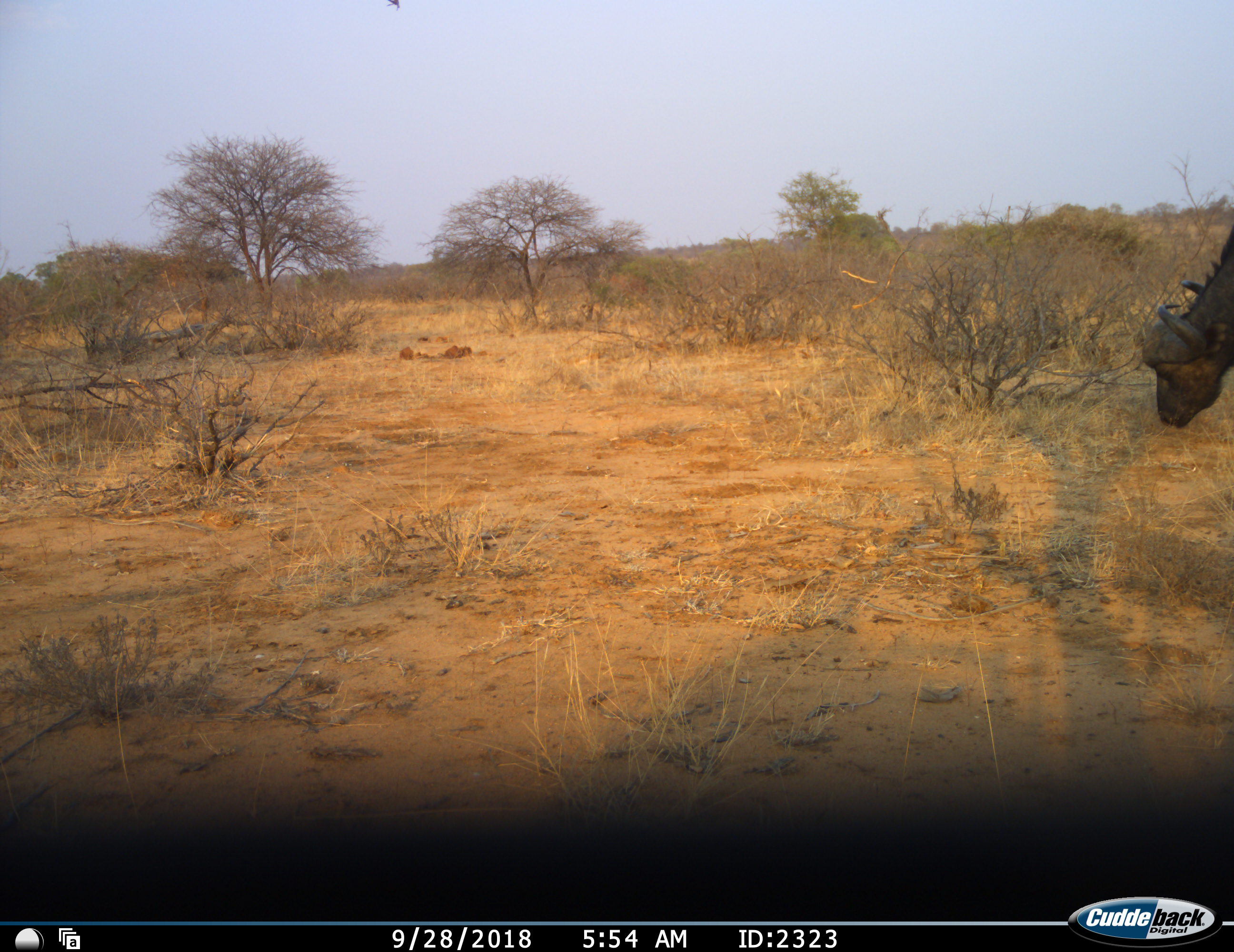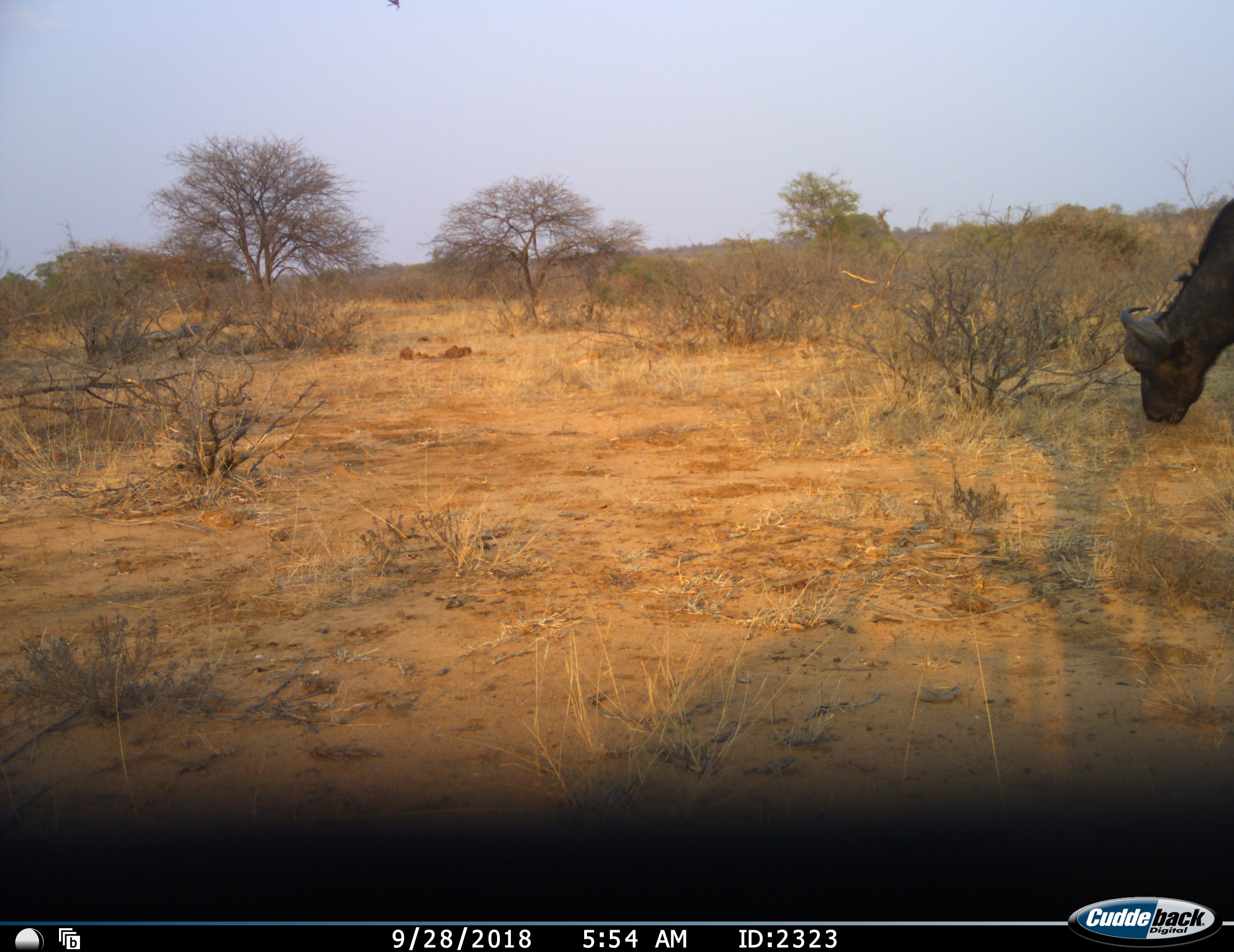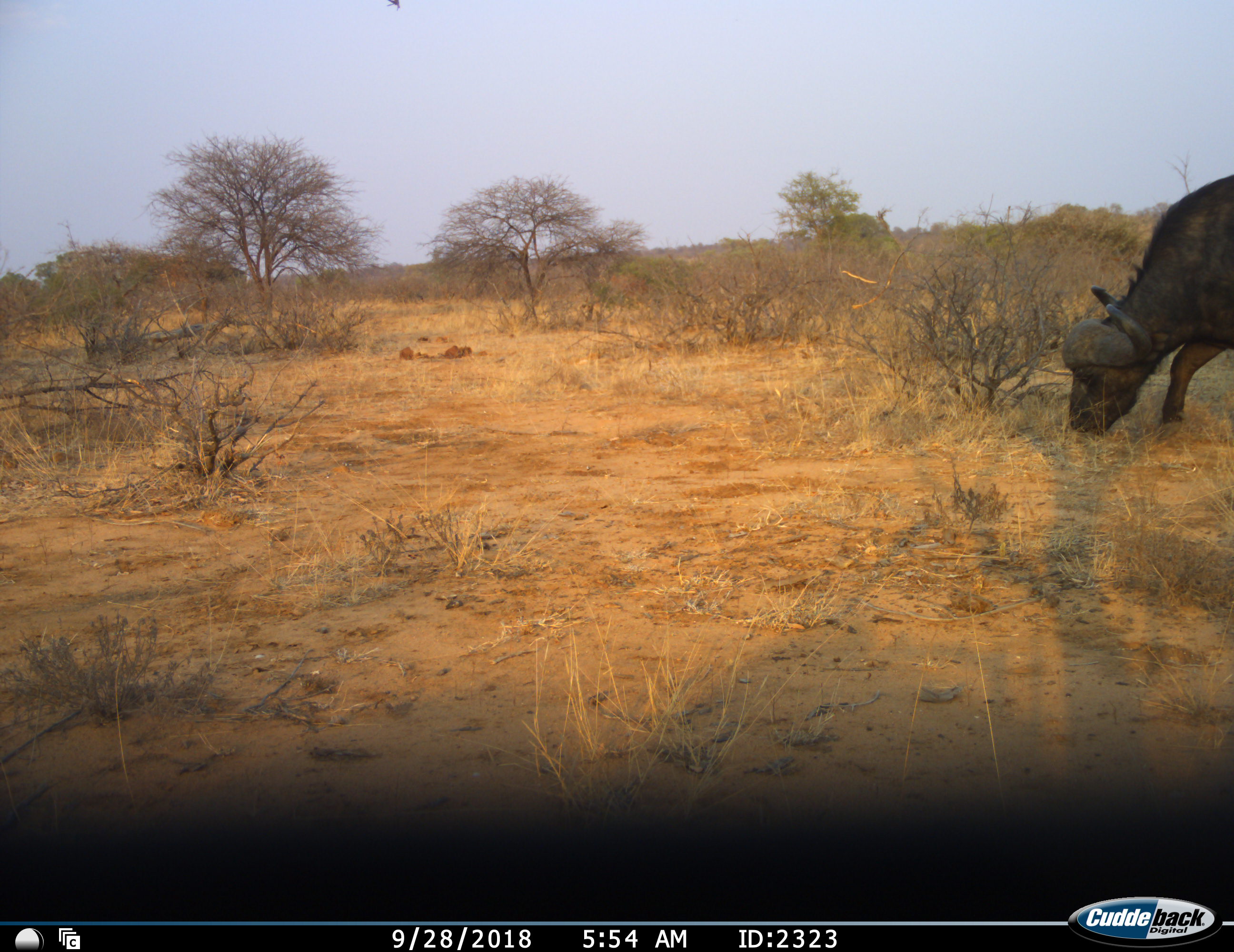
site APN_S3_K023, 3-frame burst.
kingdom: Animalia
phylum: Chordata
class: Mammalia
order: Artiodactyla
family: Bovidae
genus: Syncerus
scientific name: Syncerus caffer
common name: african buffalo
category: buffalo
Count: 1.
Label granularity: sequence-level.